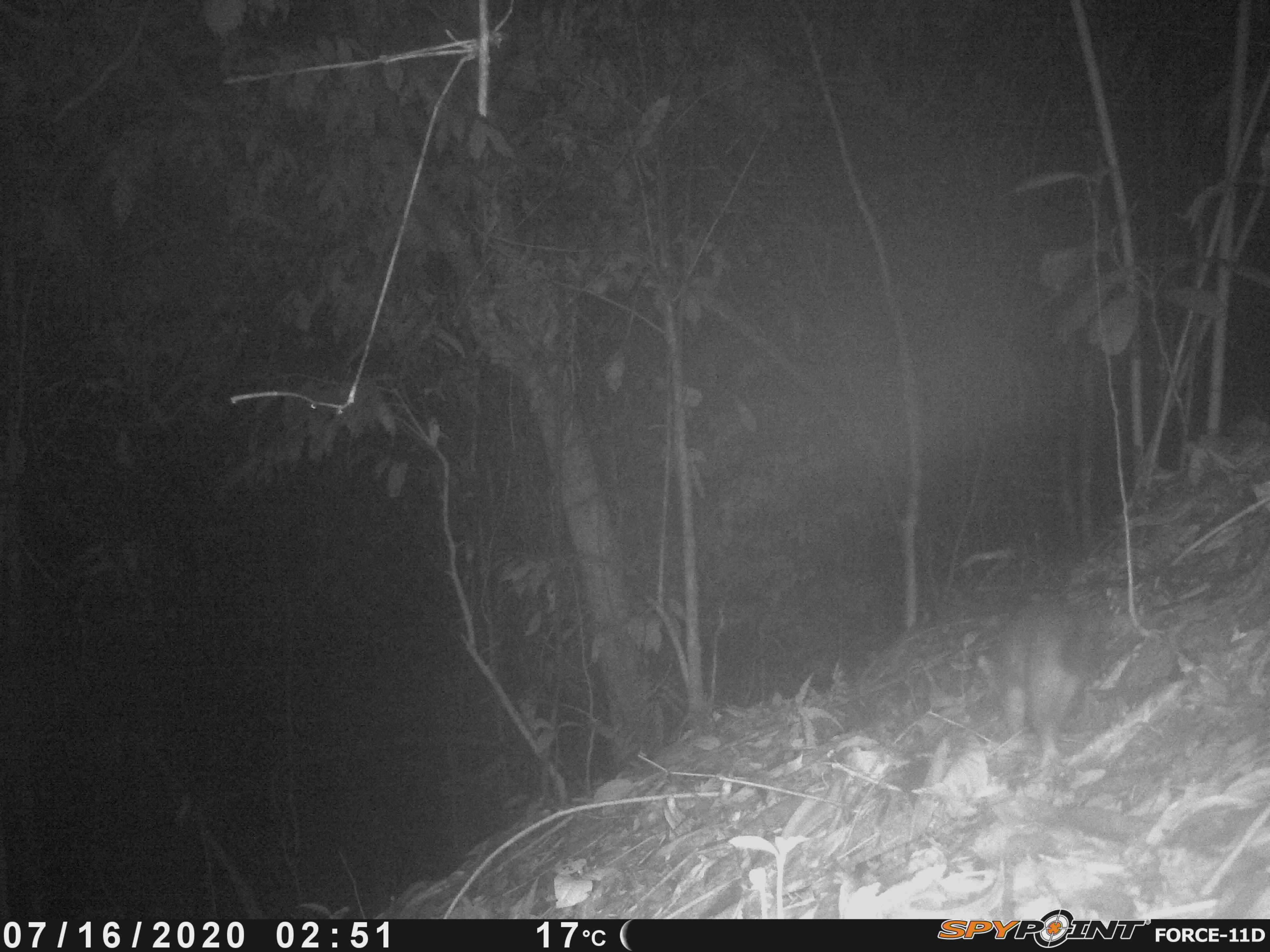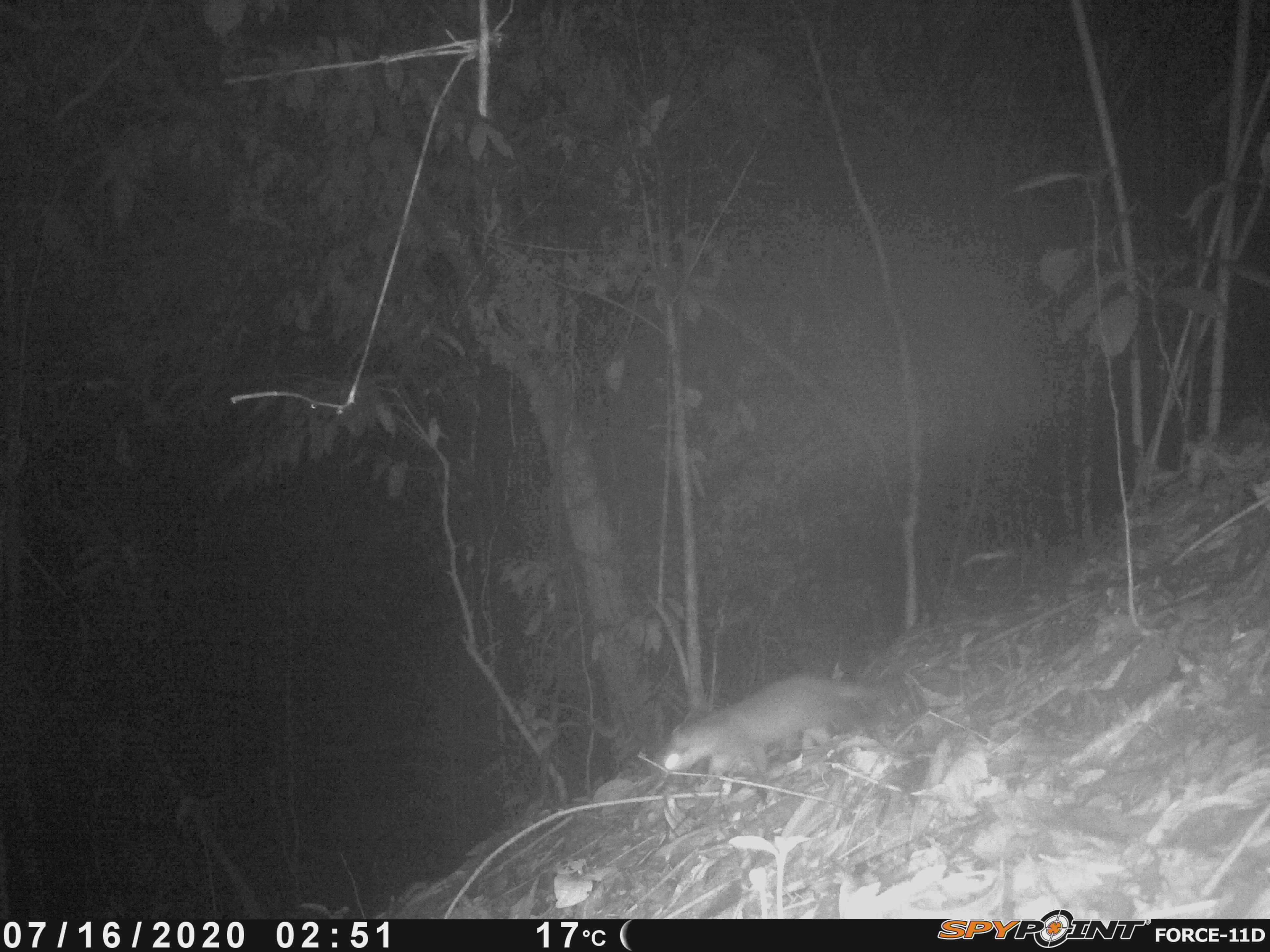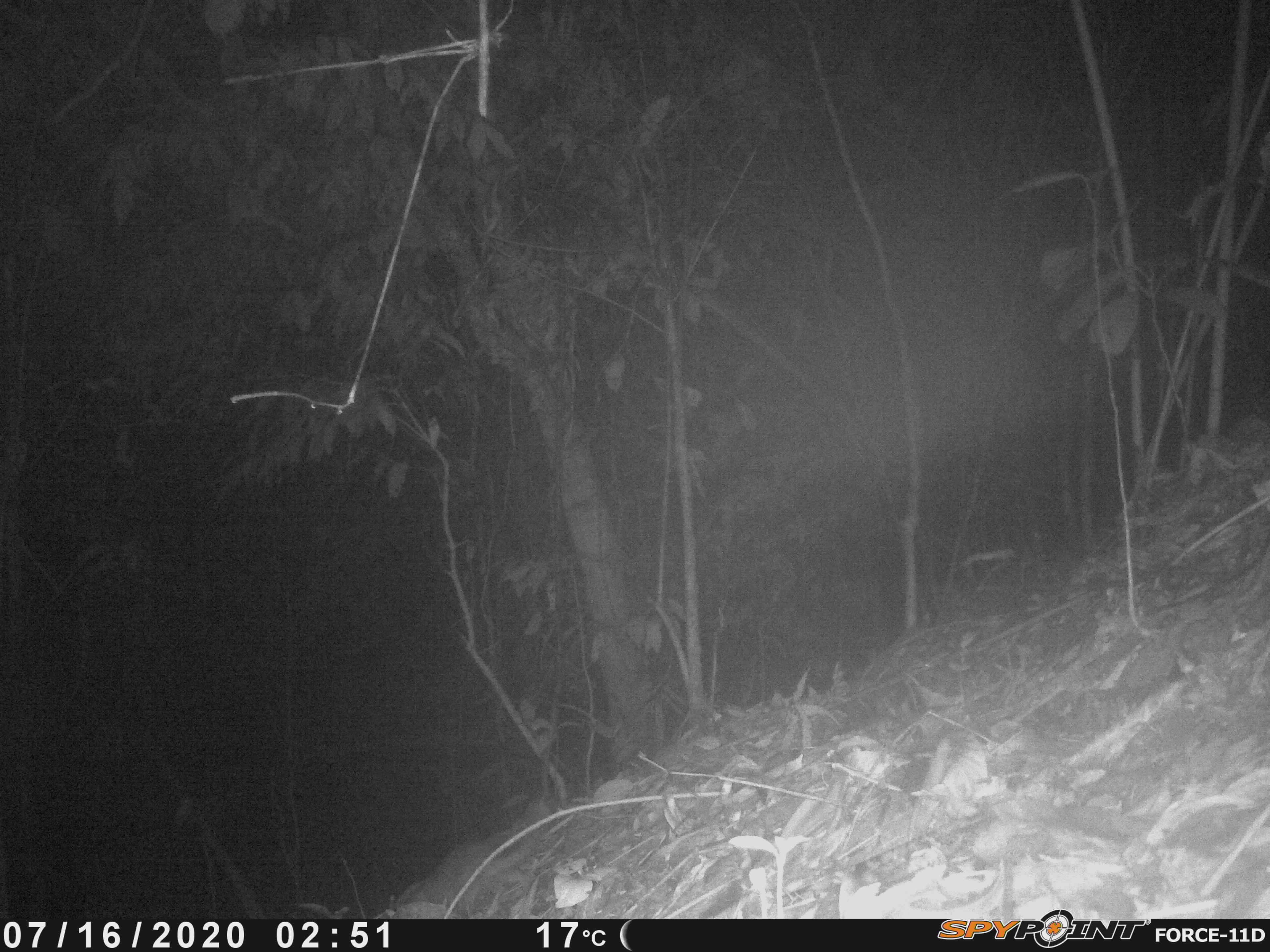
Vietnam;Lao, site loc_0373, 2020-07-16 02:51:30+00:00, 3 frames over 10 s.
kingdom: Animalia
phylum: Chordata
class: Mammalia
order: Carnivora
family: Mustelidae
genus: Melogale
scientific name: Melogale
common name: ferret badger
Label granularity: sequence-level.